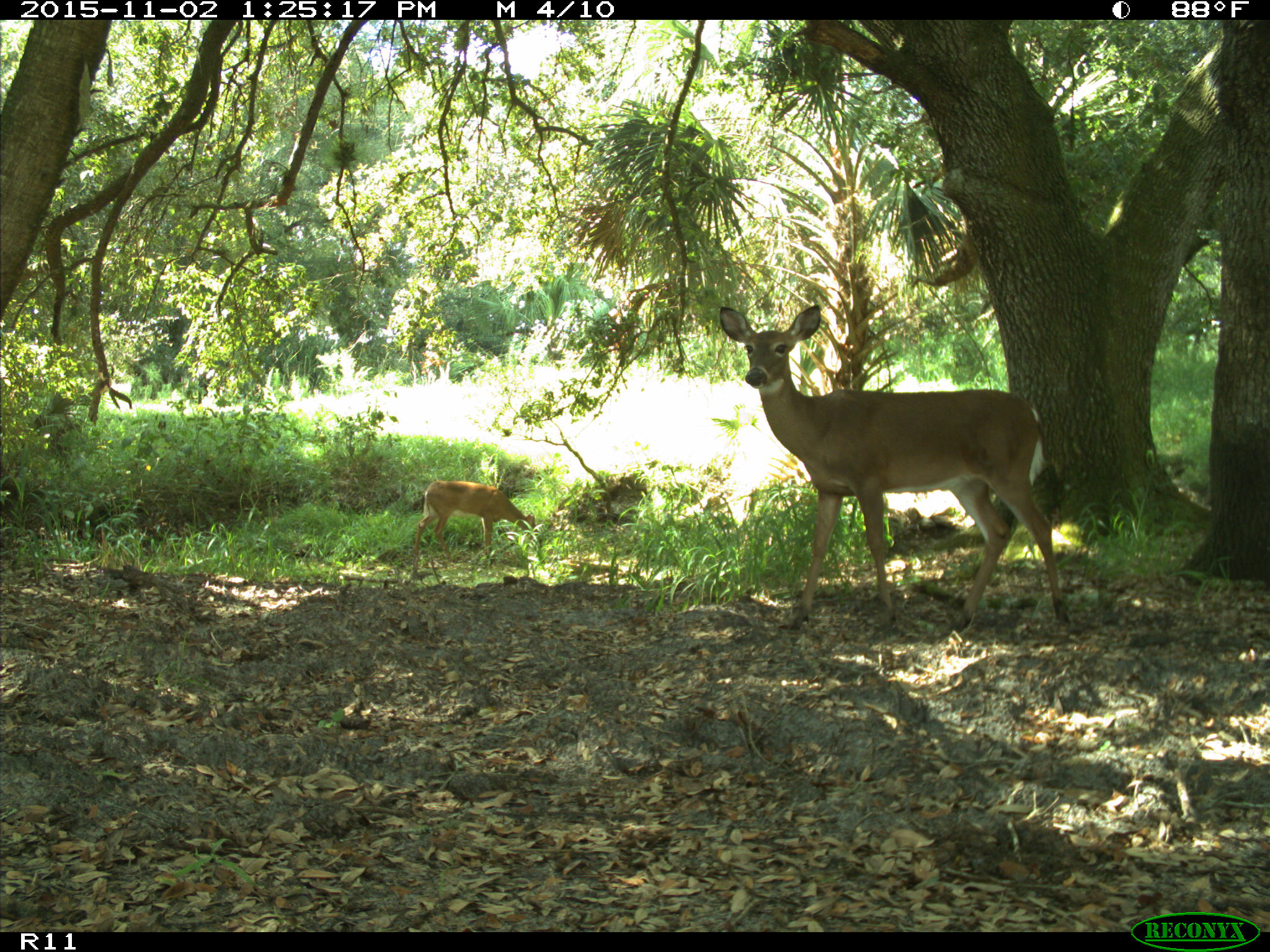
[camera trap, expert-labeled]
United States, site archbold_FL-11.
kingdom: Animalia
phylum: Chordata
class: Mammalia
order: Artiodactyla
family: Cervidae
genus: Odocoileus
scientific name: Odocoileus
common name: deer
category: unidentified deer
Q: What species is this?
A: Unidentified deer (deer) (Odocoileus).